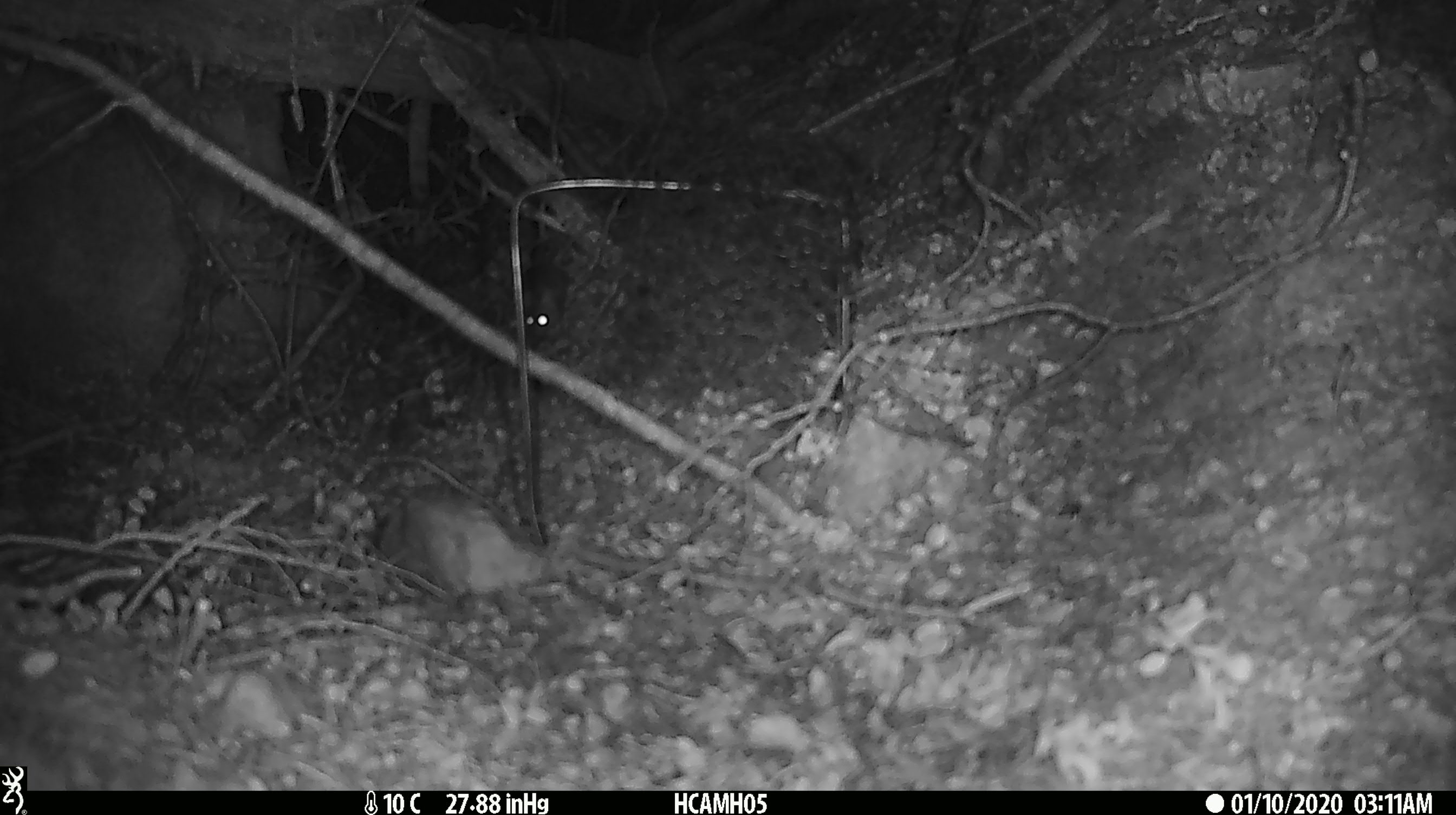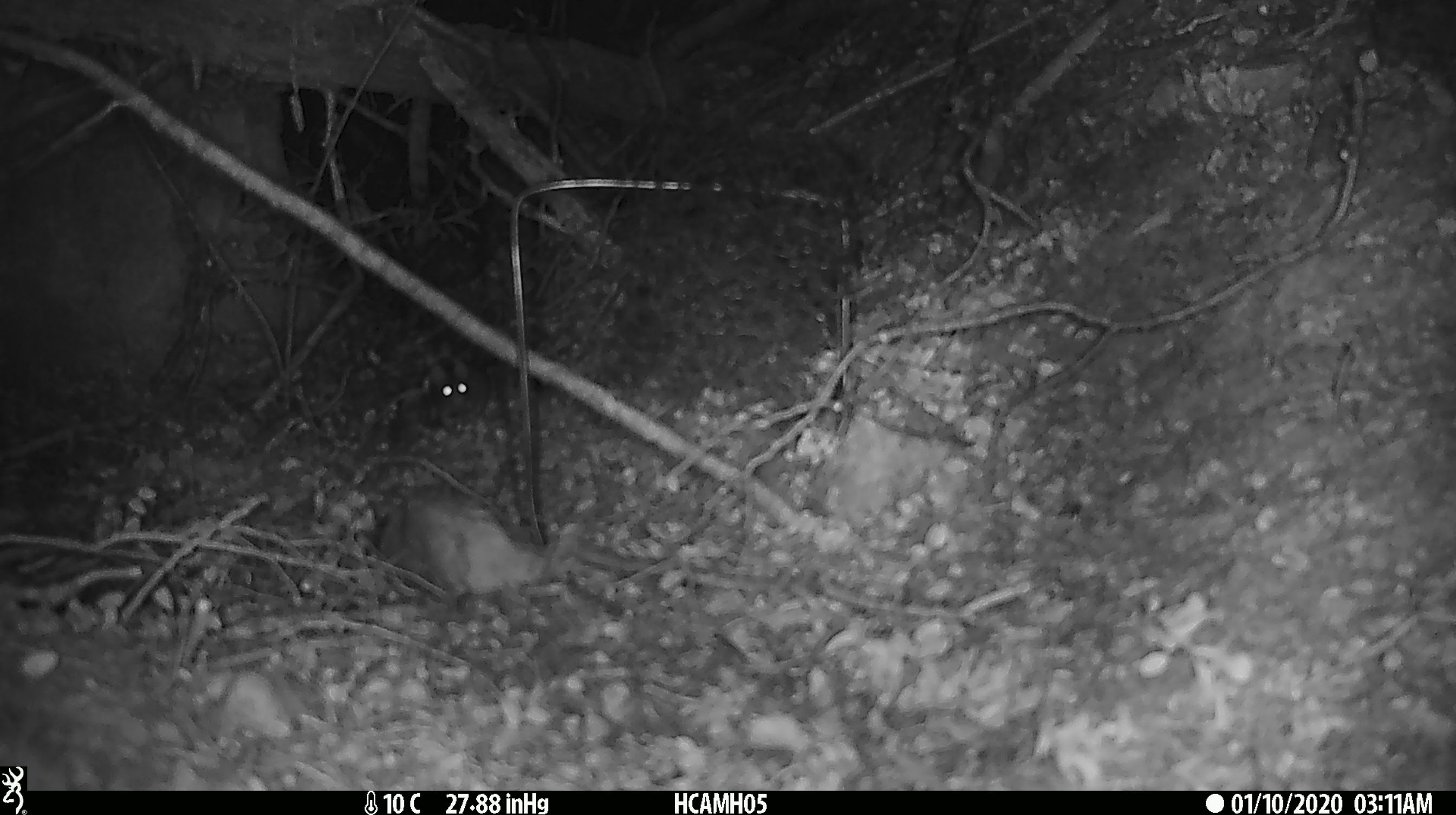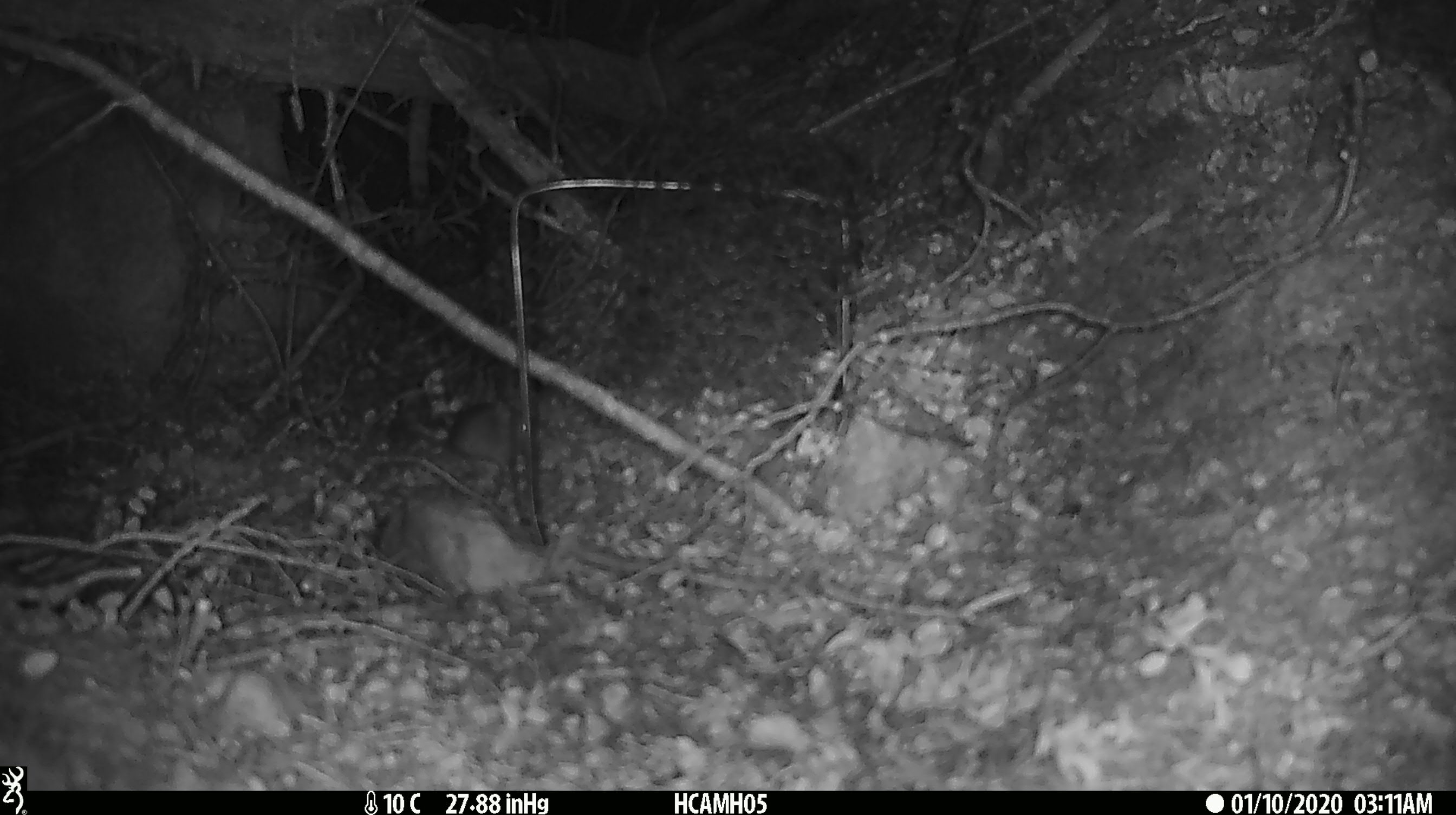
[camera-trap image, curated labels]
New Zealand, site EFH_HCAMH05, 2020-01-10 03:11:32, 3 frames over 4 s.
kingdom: Animalia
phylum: Chordata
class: Mammalia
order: Rodentia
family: Muridae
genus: Mus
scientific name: Mus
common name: mouse